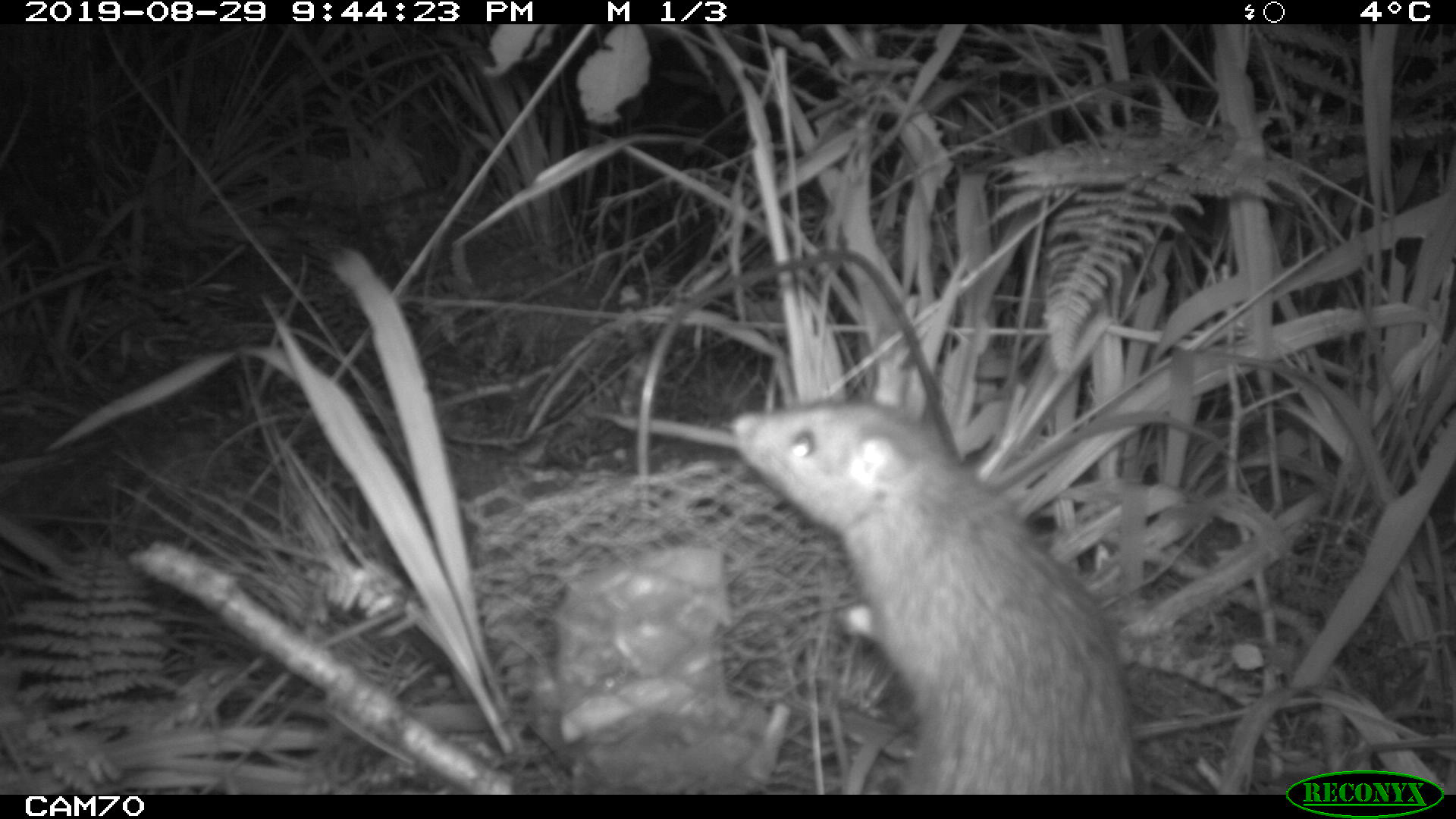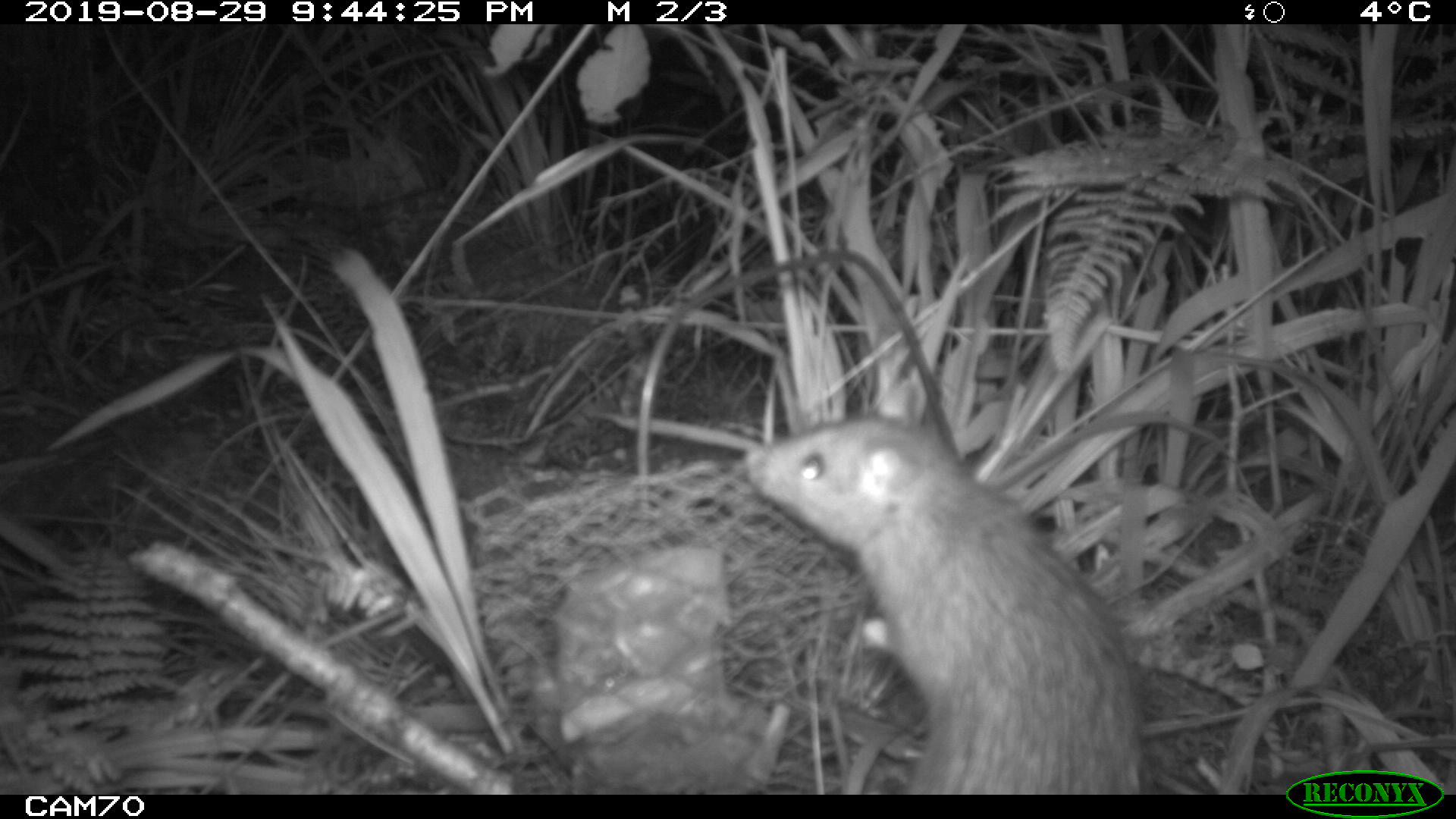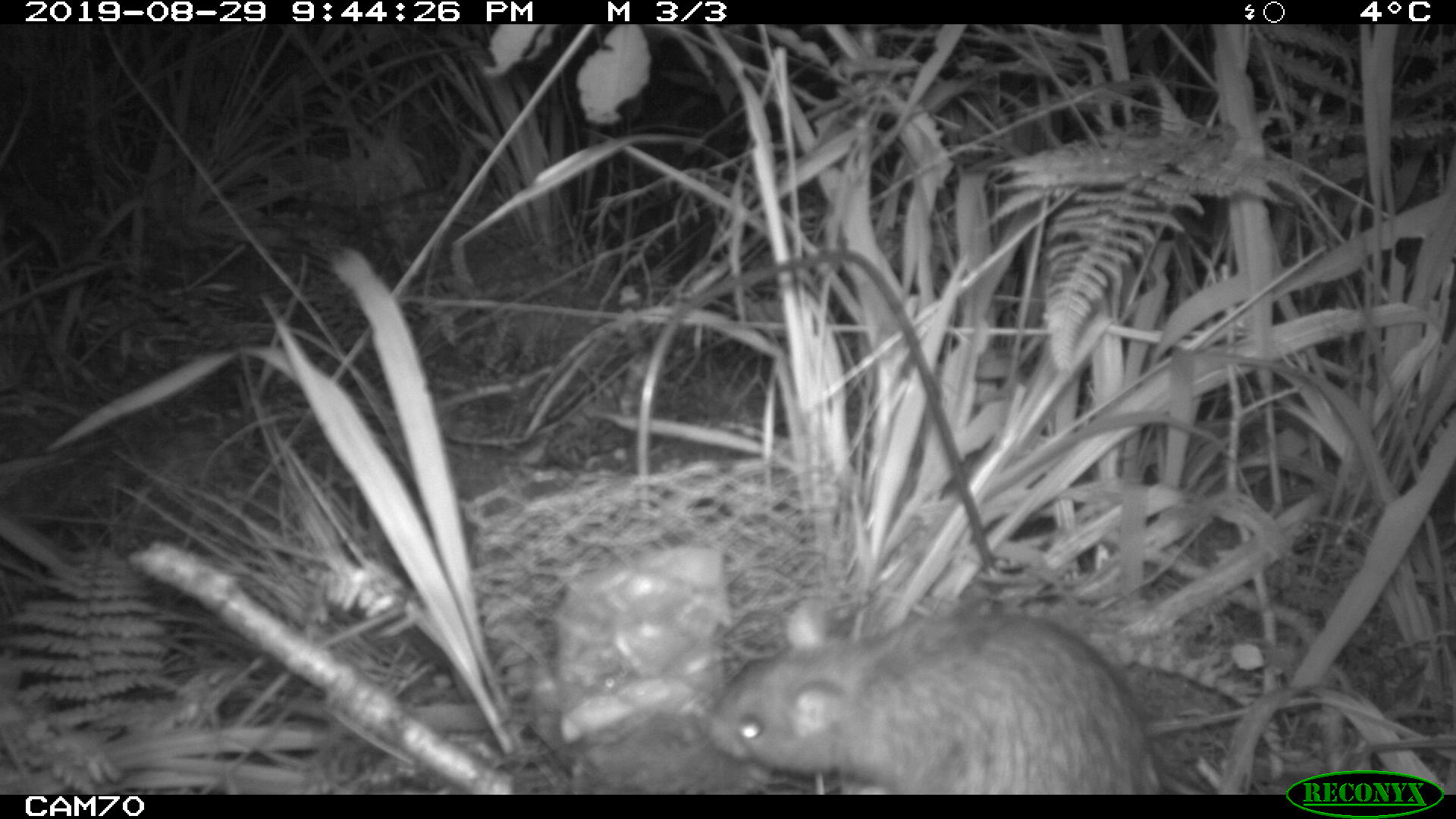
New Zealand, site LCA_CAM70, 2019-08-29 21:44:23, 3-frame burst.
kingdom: Animalia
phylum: Chordata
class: Mammalia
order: Rodentia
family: Muridae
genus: Rattus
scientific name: Rattus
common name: rat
Rat (Rattus).